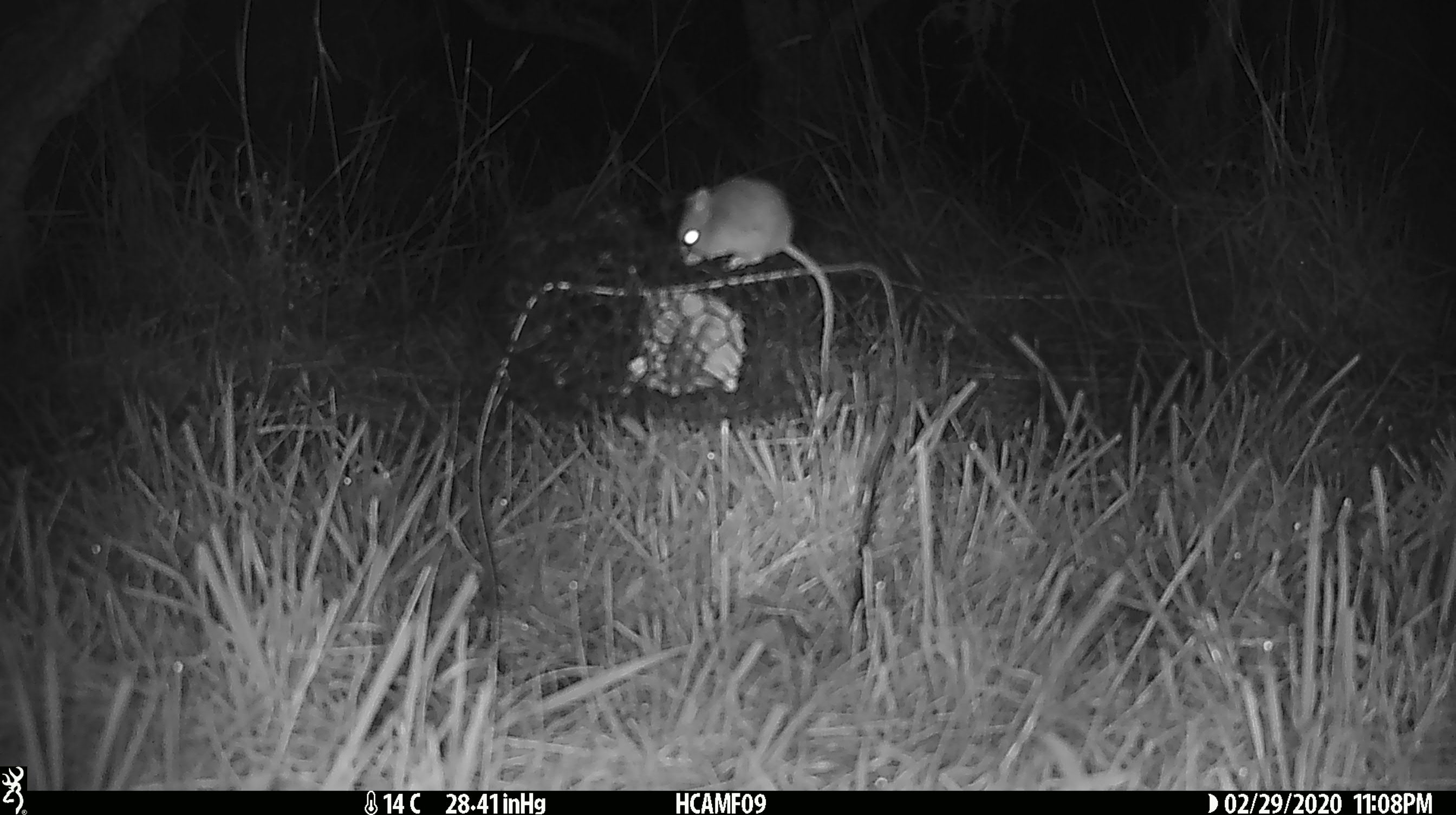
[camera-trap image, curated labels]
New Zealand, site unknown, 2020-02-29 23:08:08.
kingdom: Animalia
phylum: Chordata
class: Mammalia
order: Rodentia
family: Muridae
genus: Mus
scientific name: Mus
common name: mouse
Mouse (Mus).